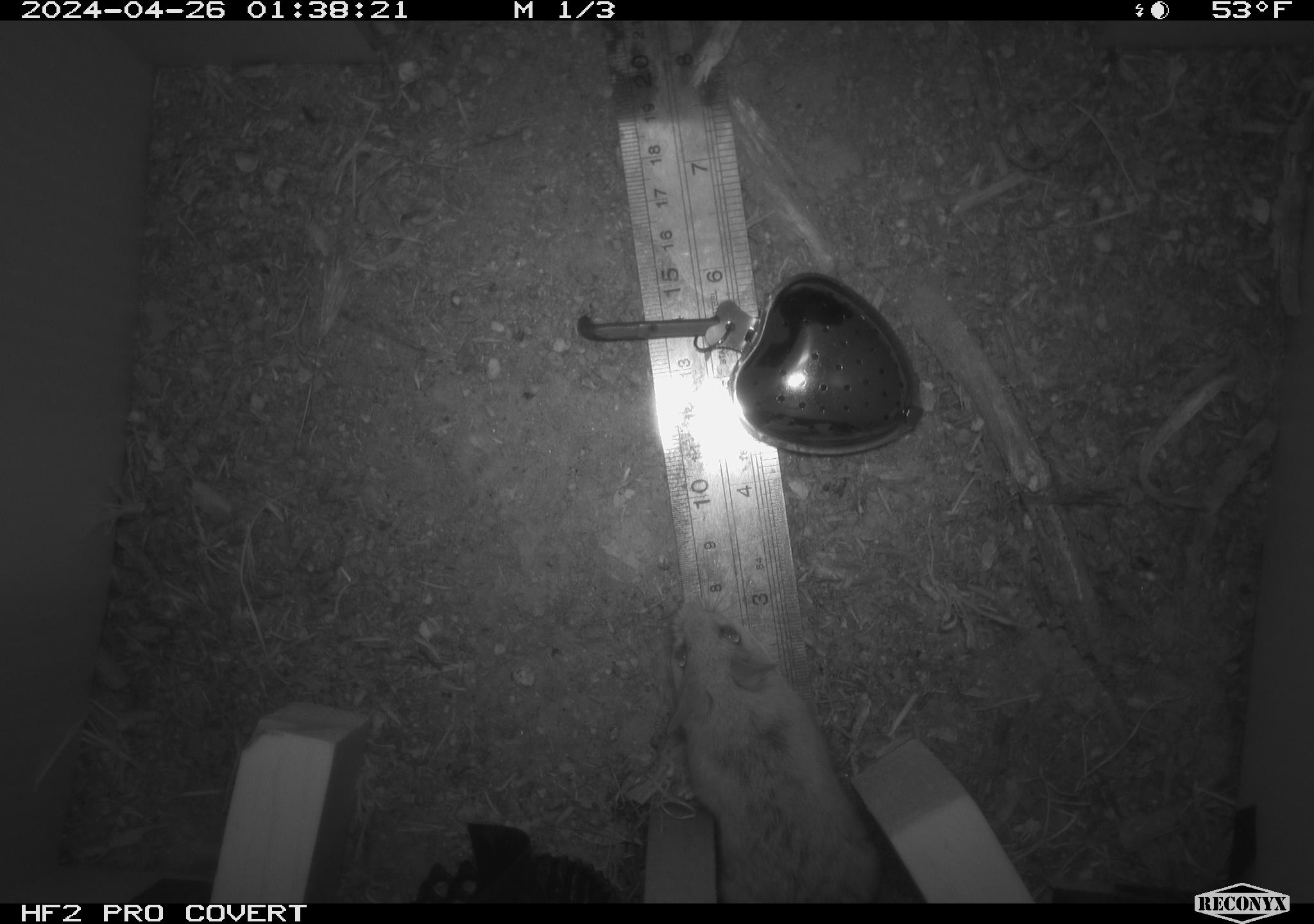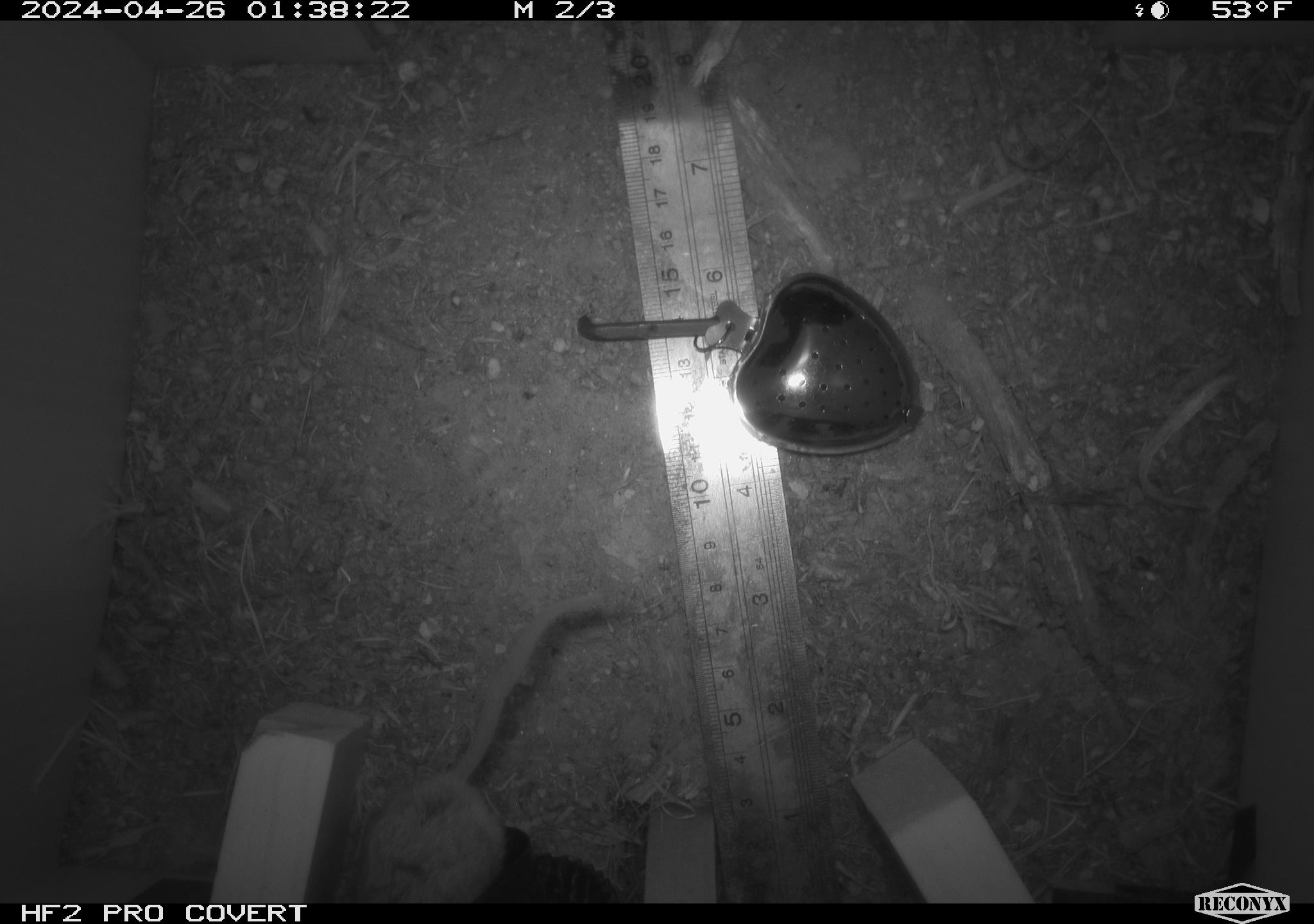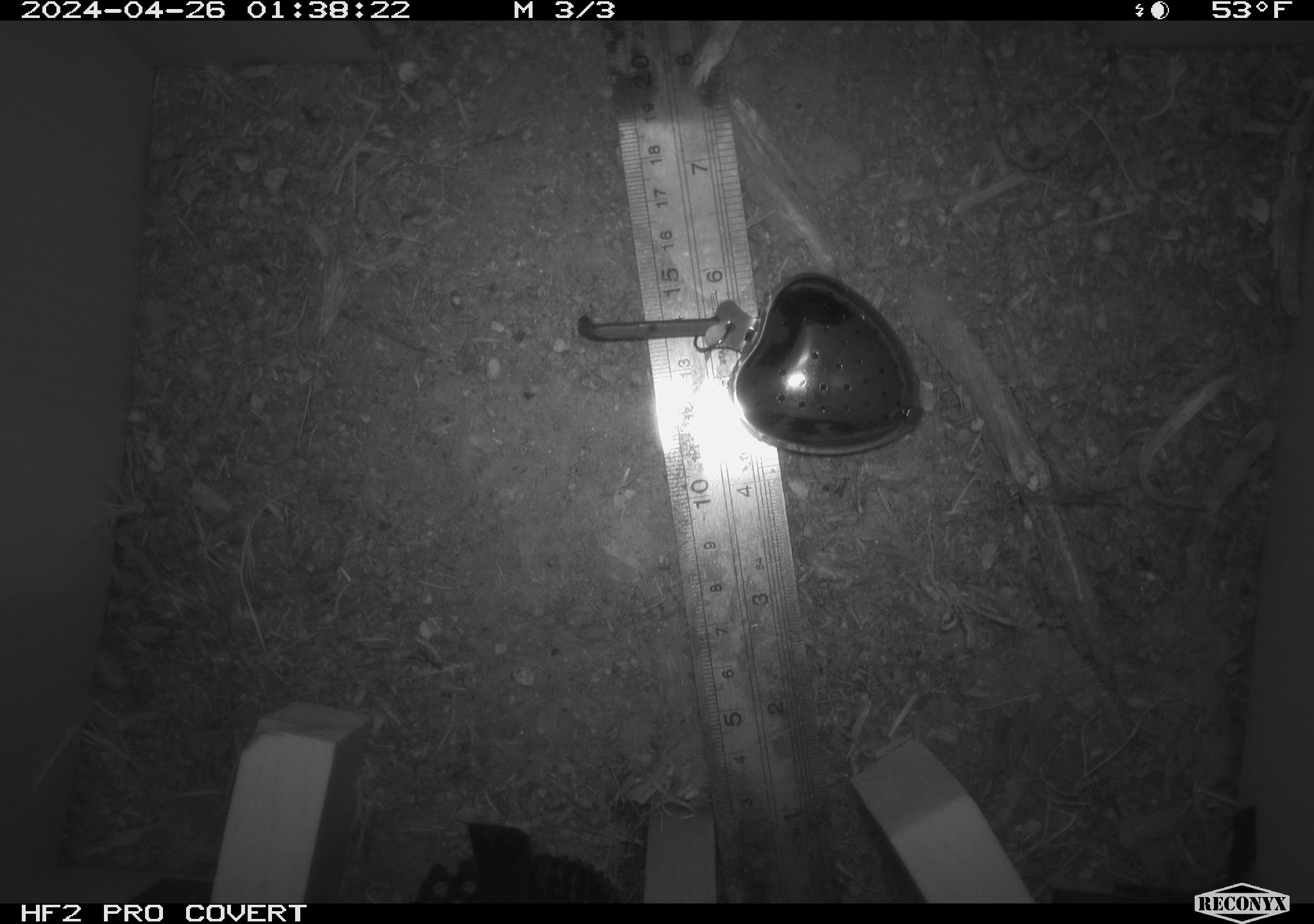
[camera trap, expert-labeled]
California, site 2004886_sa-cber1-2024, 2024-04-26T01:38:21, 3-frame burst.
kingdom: Animalia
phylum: Chordata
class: Mammalia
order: Rodentia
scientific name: Rodentia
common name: mouse species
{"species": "mouse species (Rodentia)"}